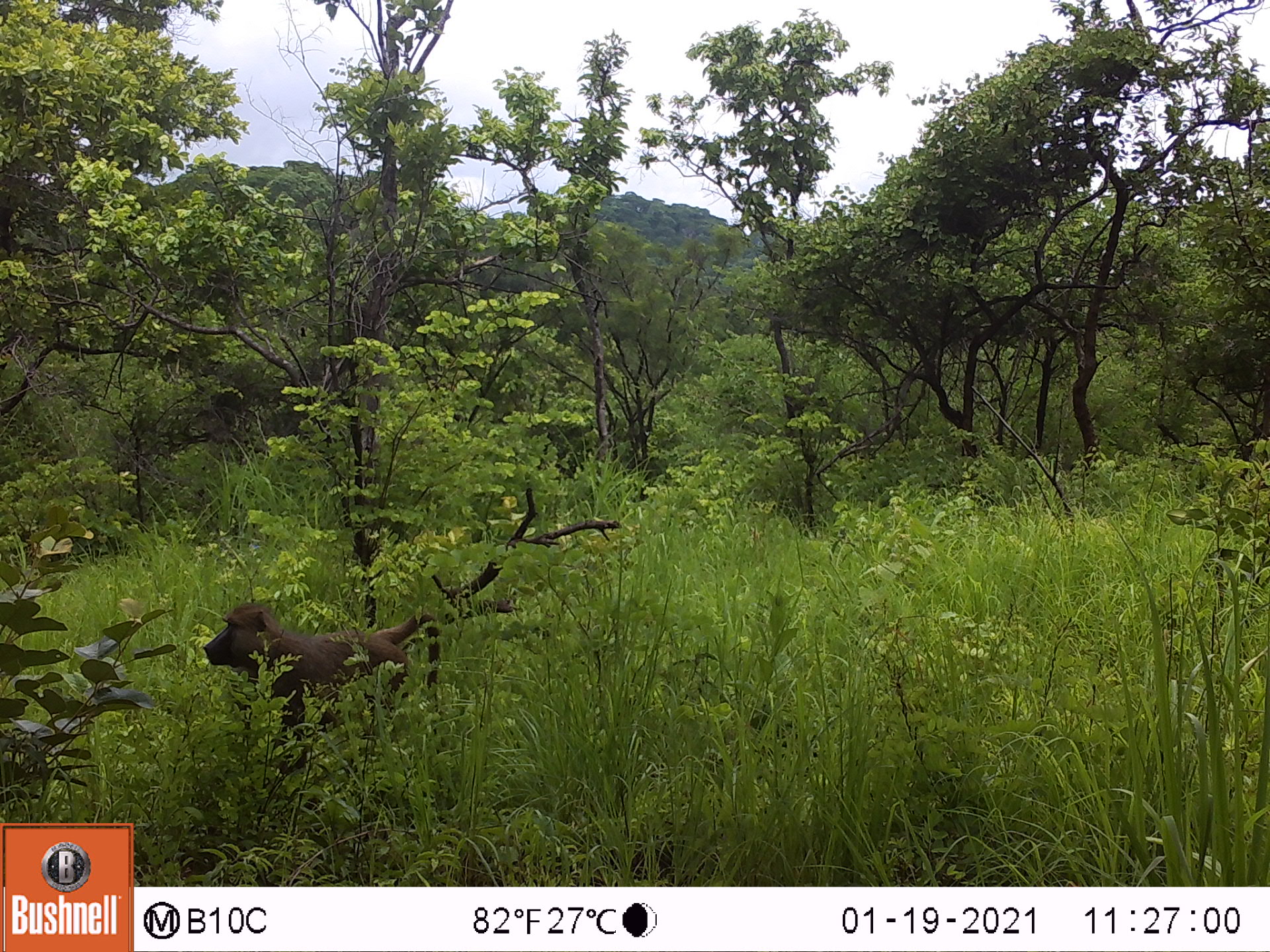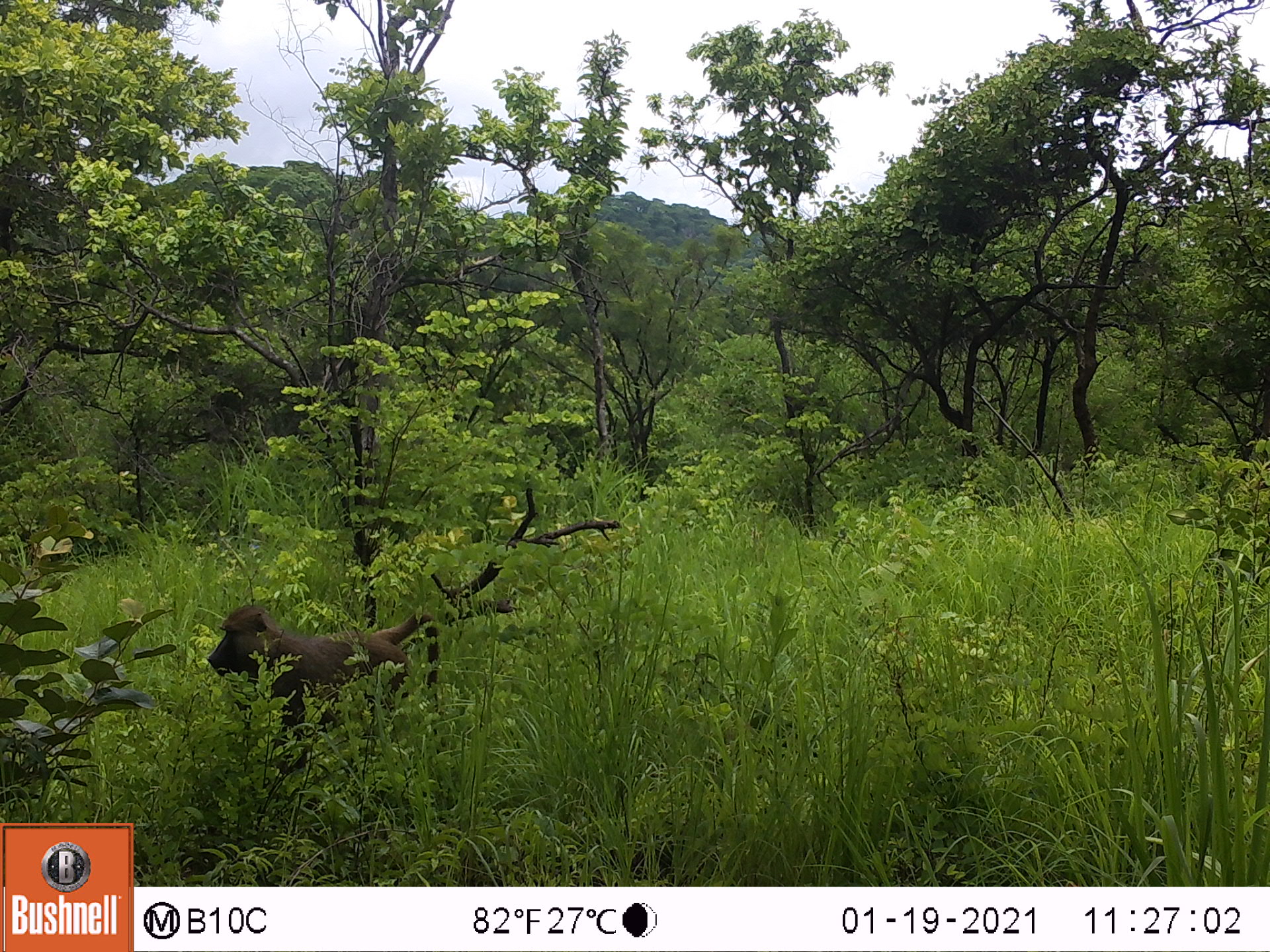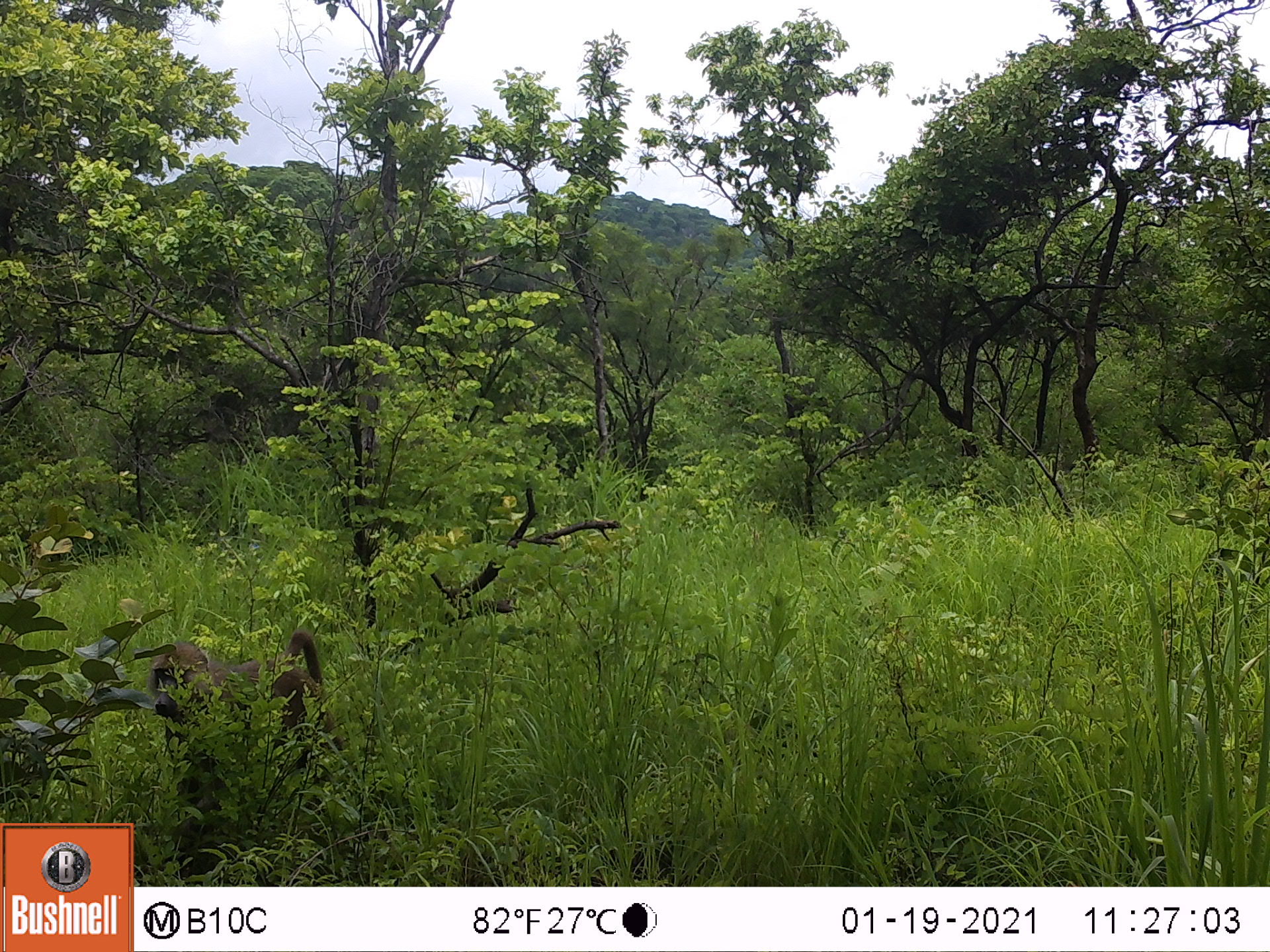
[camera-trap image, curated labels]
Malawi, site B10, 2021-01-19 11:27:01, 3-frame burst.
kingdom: Animalia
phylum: Chordata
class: Mammalia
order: Primates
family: Cercopithecidae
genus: Papio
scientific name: Papio cynocephalus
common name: yellow baboon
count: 1